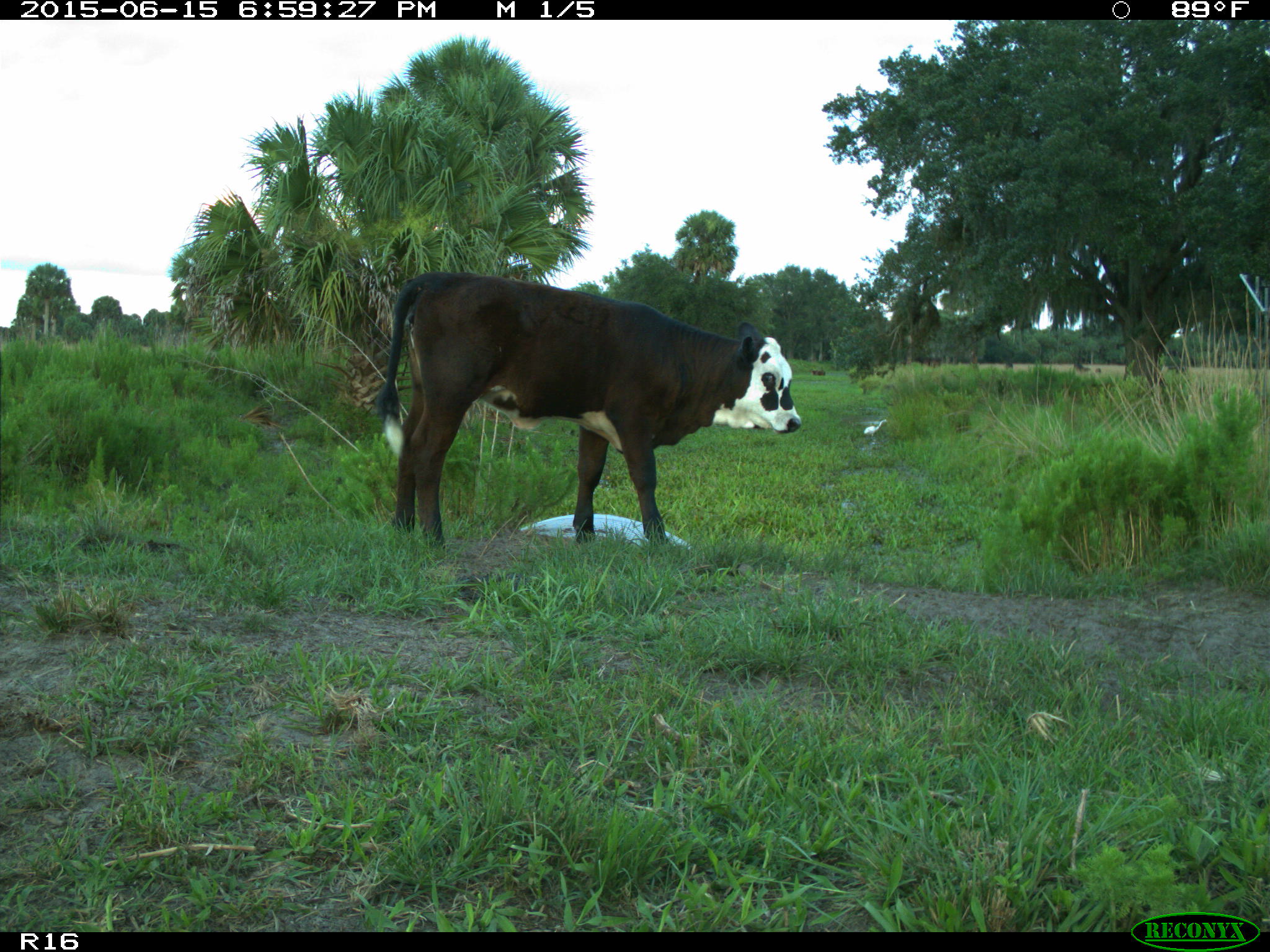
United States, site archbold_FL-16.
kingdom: Animalia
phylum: Chordata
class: Mammalia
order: Artiodactyla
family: Bovidae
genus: Bos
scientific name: Bos taurus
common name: domestic cow